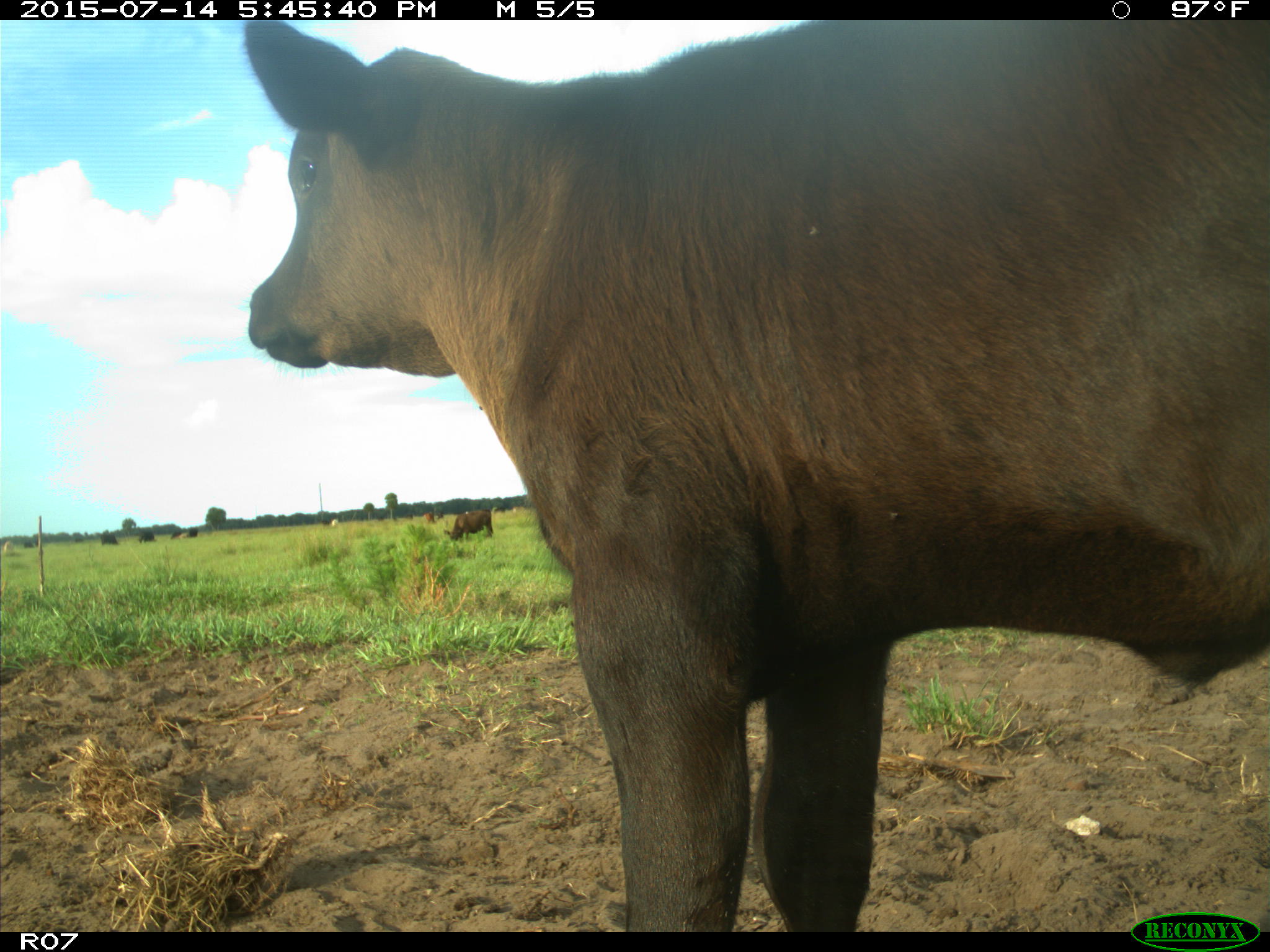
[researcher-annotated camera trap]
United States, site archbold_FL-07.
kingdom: Animalia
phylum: Chordata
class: Mammalia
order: Artiodactyla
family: Bovidae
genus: Bos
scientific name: Bos taurus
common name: domestic cow